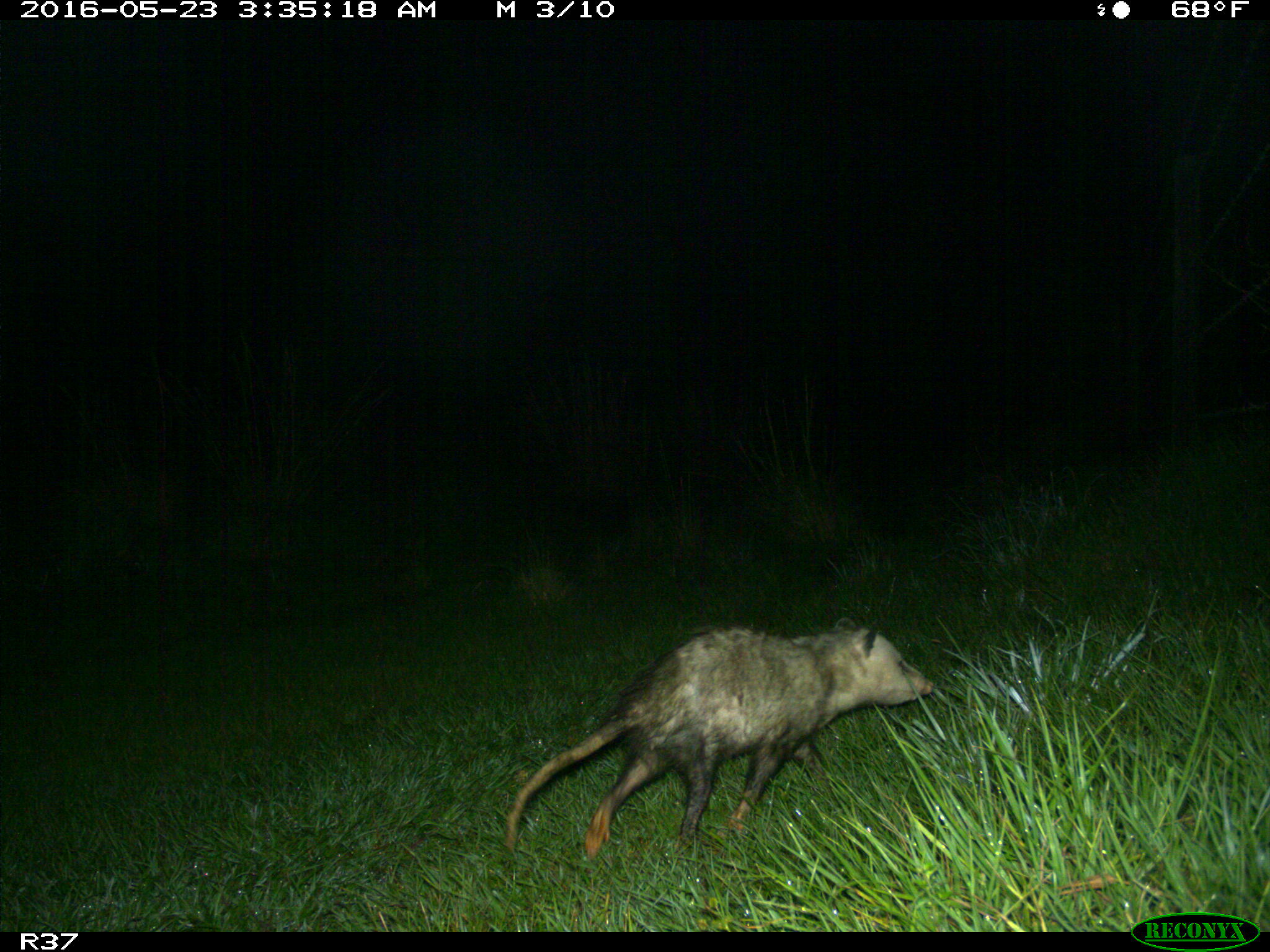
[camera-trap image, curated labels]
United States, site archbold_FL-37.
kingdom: Animalia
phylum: Chordata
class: Mammalia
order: Didelphimorphia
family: Didelphidae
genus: Didelphis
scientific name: Didelphis virginiana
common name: virginia opossum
Didelphis virginiana (virginia opossum).